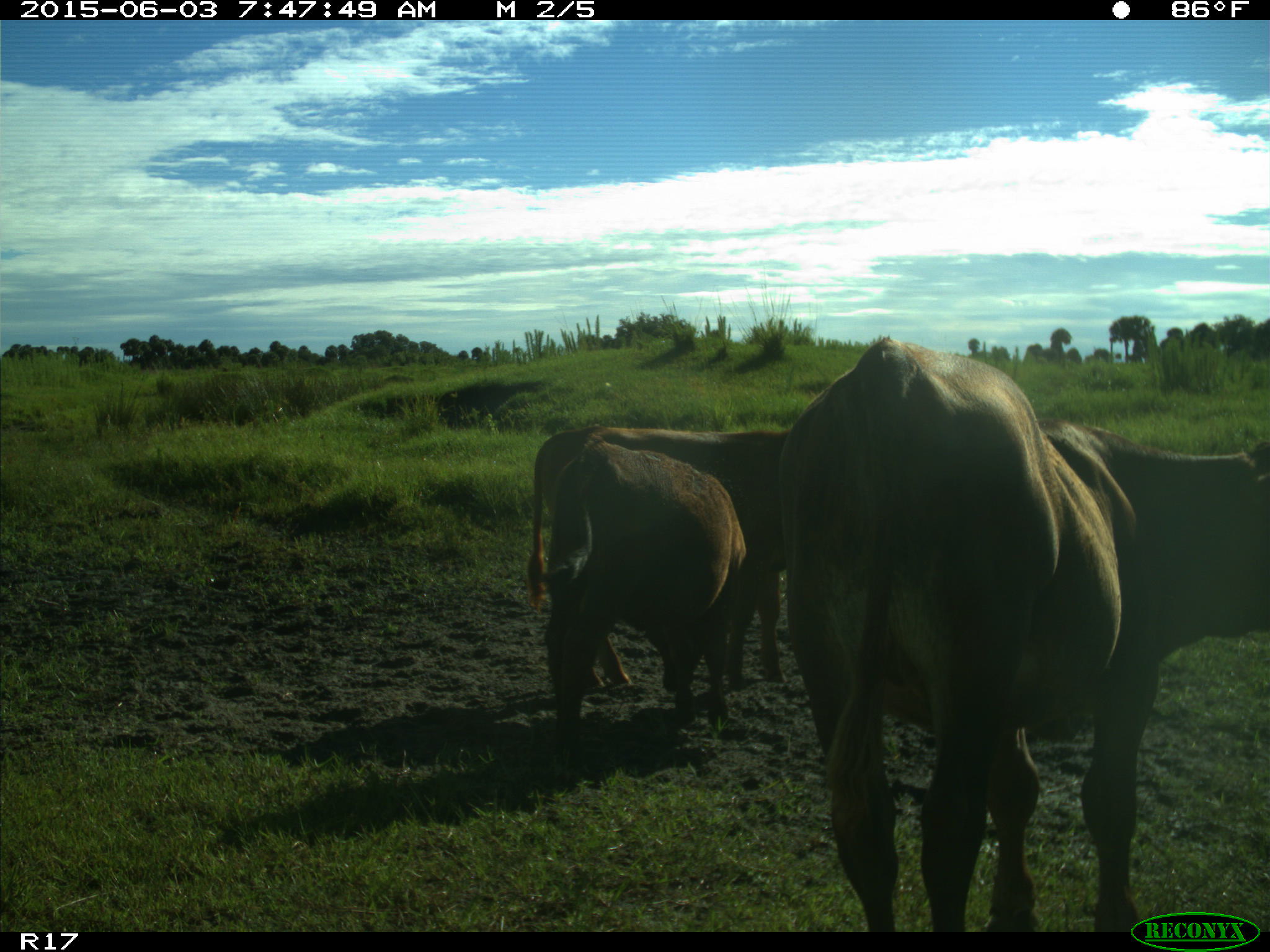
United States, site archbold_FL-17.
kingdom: Animalia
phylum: Chordata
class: Mammalia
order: Artiodactyla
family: Bovidae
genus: Bos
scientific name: Bos taurus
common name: domestic cow